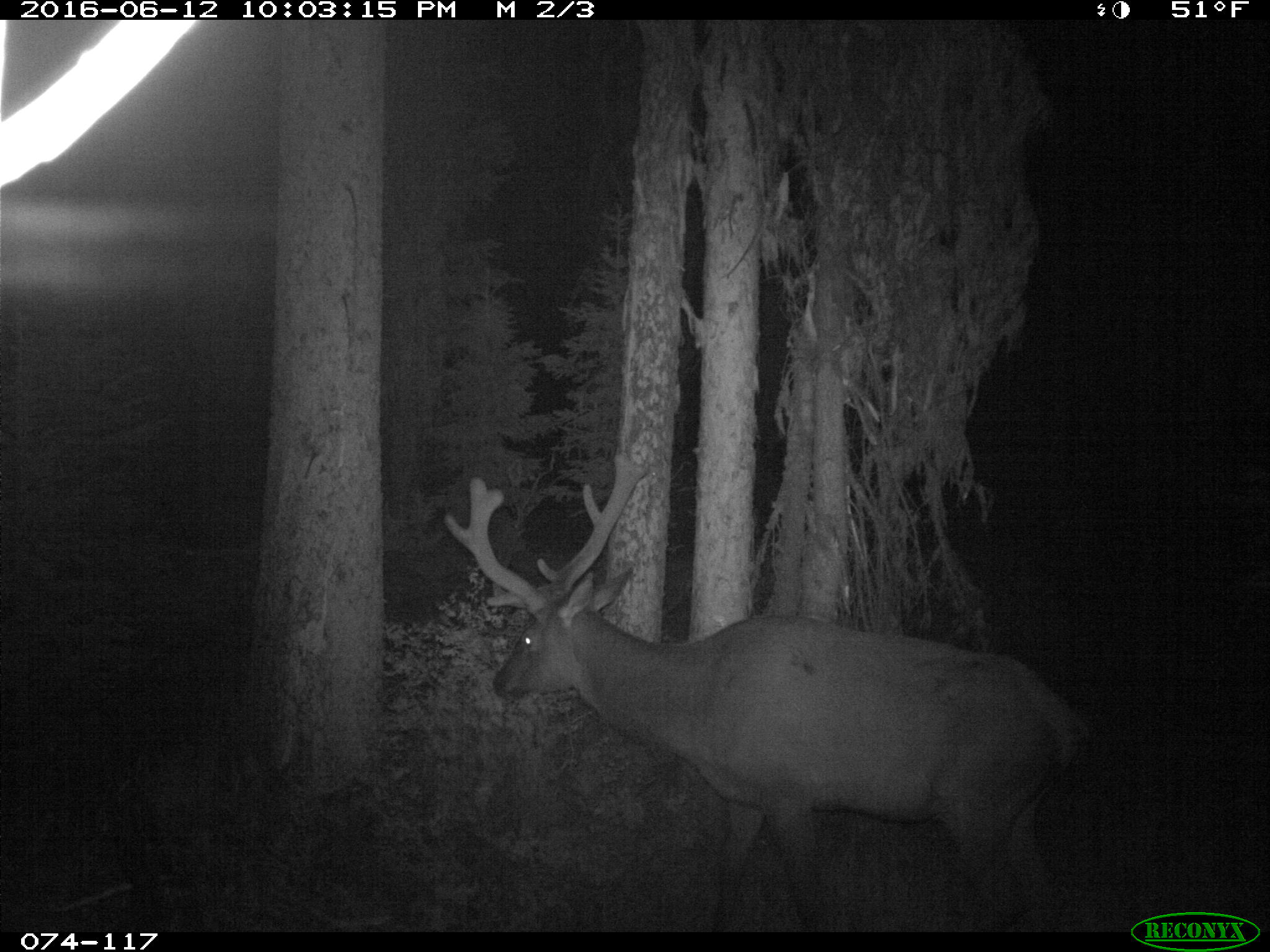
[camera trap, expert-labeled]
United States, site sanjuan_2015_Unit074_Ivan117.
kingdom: Animalia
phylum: Chordata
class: Mammalia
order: Artiodactyla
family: Cervidae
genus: Cervus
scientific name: Cervus elaphus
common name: red deer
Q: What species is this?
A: Cervus elaphus (red deer).